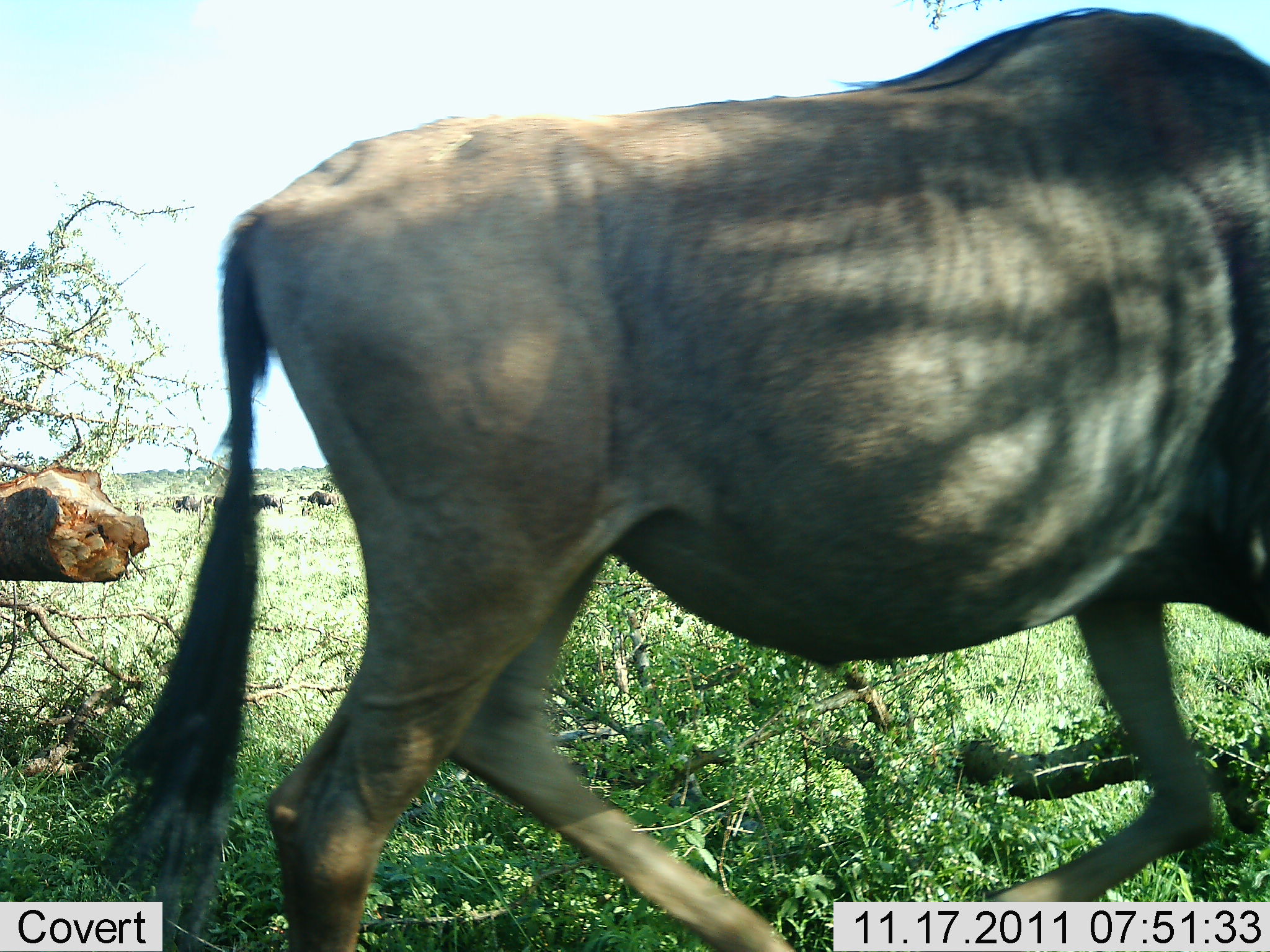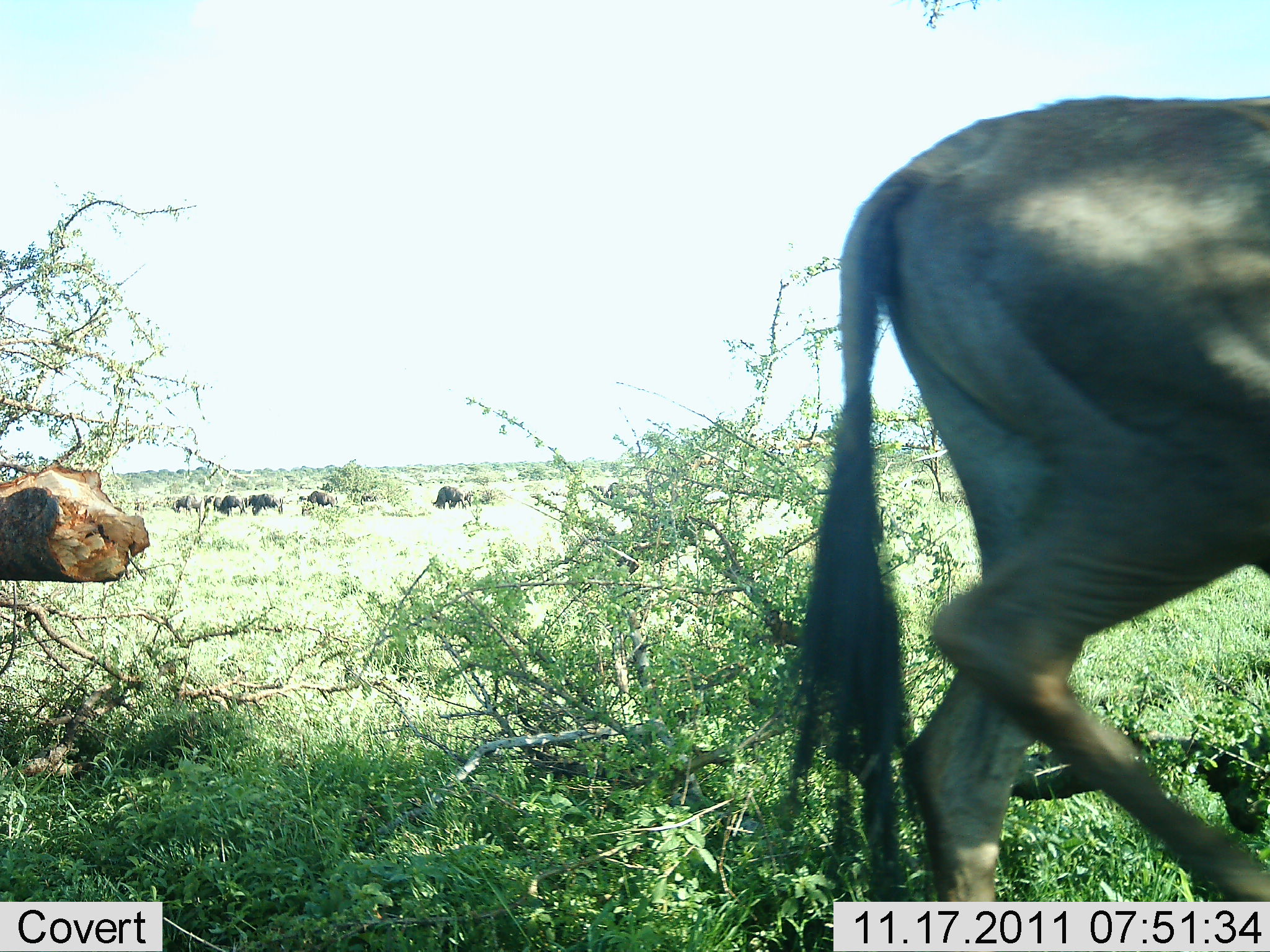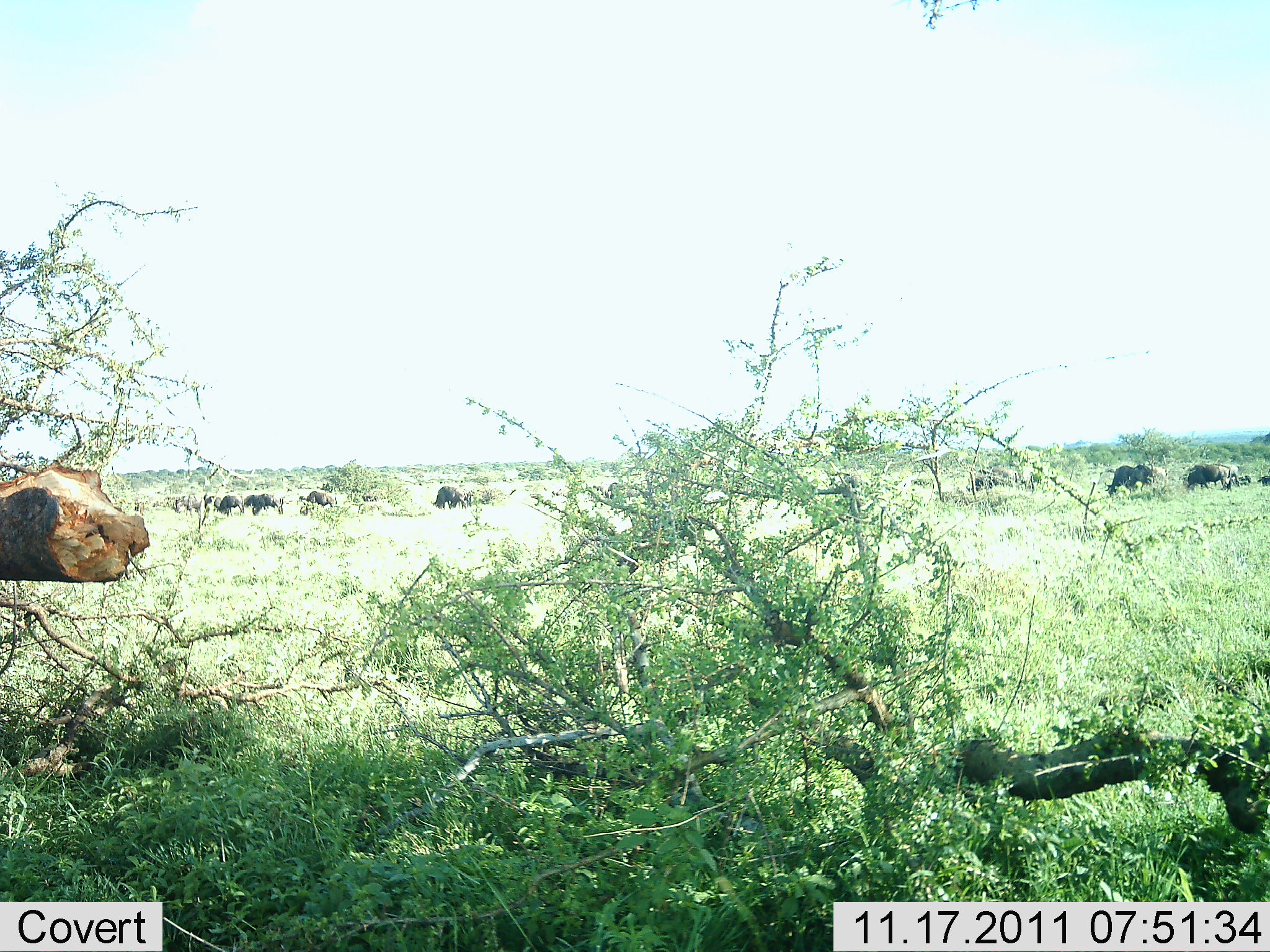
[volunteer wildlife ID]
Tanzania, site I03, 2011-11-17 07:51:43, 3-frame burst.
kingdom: Animalia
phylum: Chordata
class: Mammalia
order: Artiodactyla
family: Bovidae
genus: Connochaetes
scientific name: Connochaetes taurinus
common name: blue wildebeest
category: wildebeest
Wildebeest (blue wildebeest) (Connochaetes taurinus), count 1. Behavior (volunteer vote fractions): standing 38%, resting 0%, moving 92%, interacting 0%. Young present (vote fraction): 0%. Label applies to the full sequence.